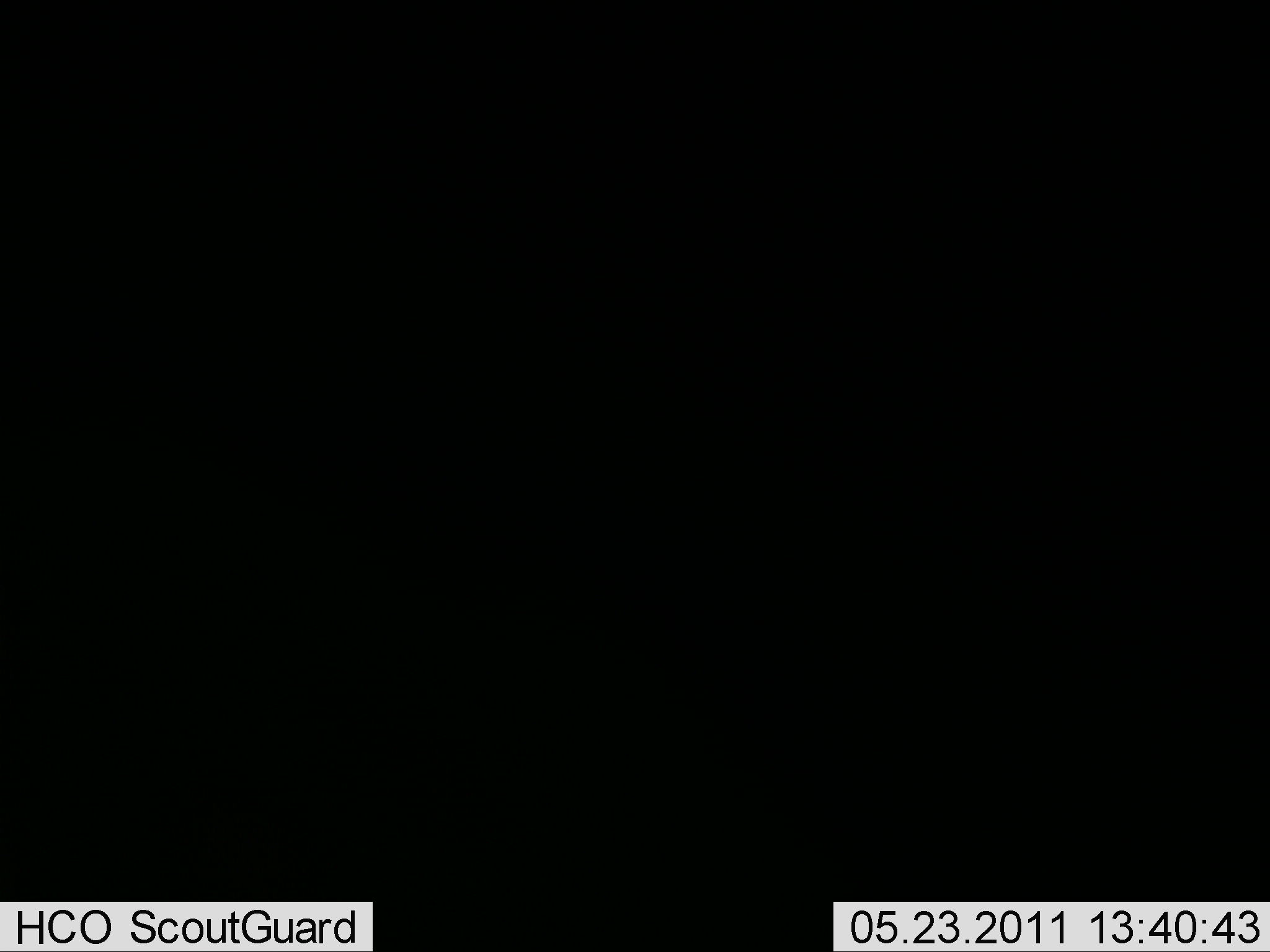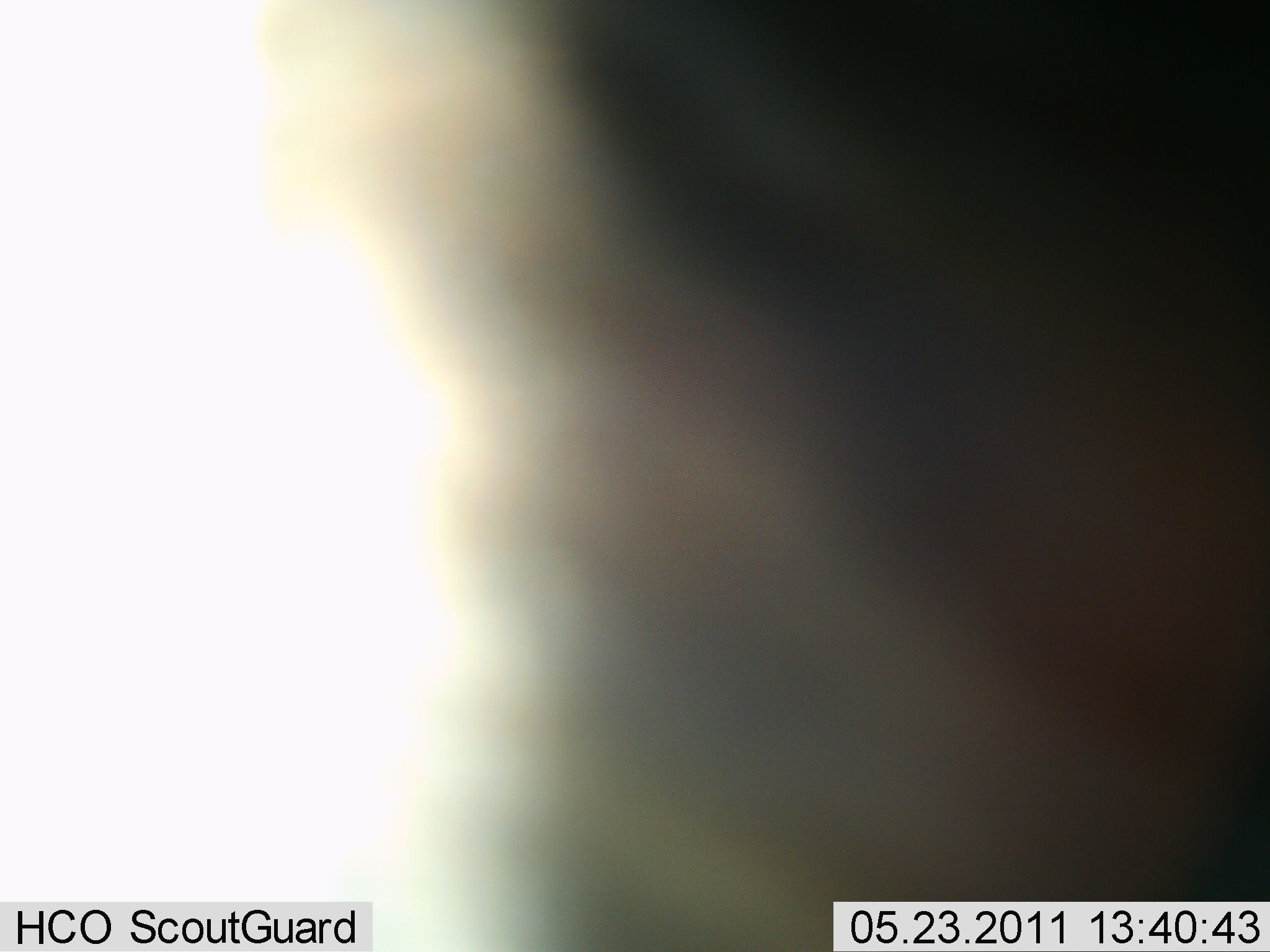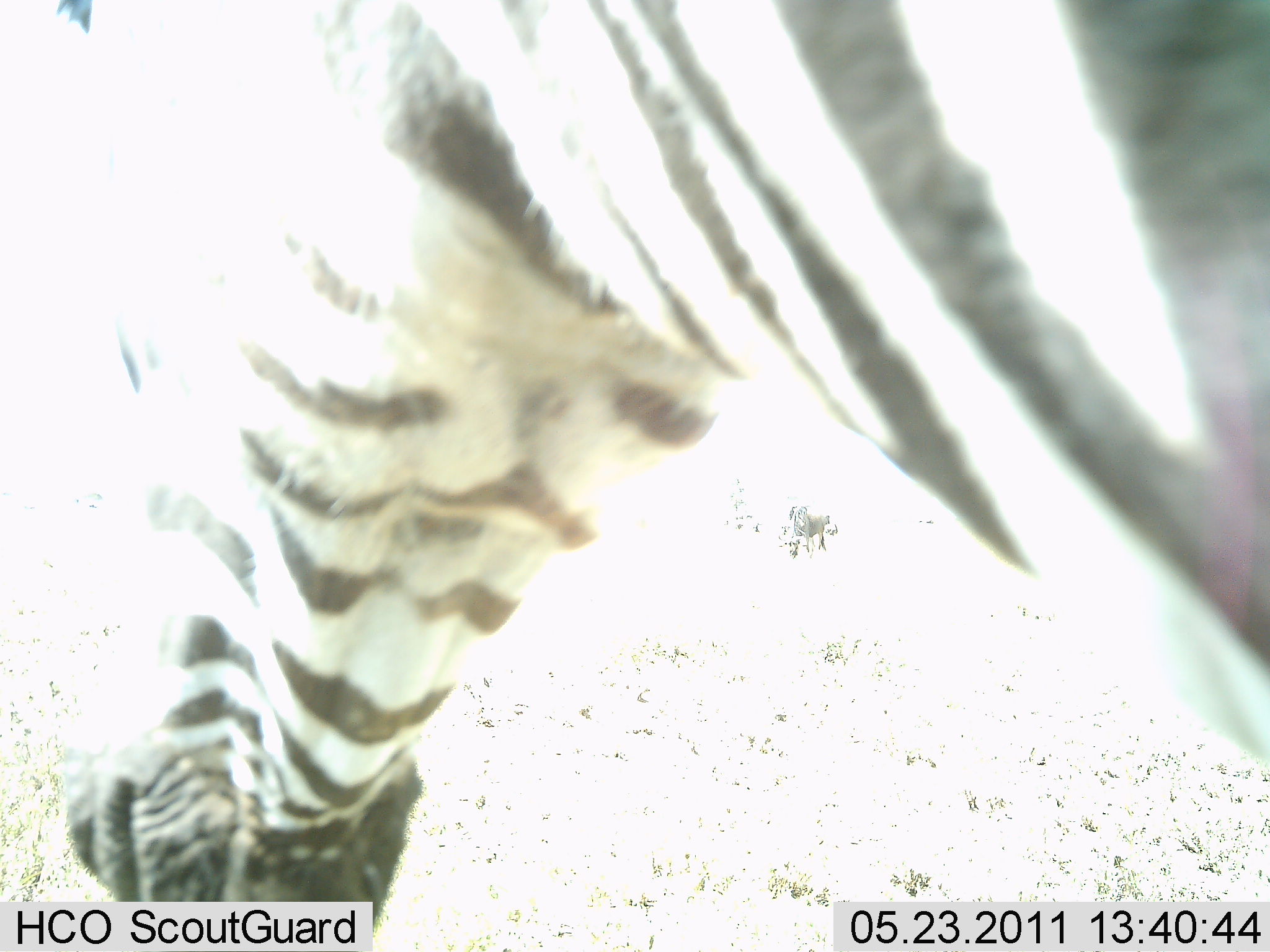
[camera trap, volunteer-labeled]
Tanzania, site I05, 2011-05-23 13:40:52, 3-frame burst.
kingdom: Animalia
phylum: Chordata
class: Mammalia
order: Perissodactyla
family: Equidae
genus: Equus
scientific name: Equus quagga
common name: plains zebra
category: zebra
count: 1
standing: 20%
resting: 0%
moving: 80%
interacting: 0%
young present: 0%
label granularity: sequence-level